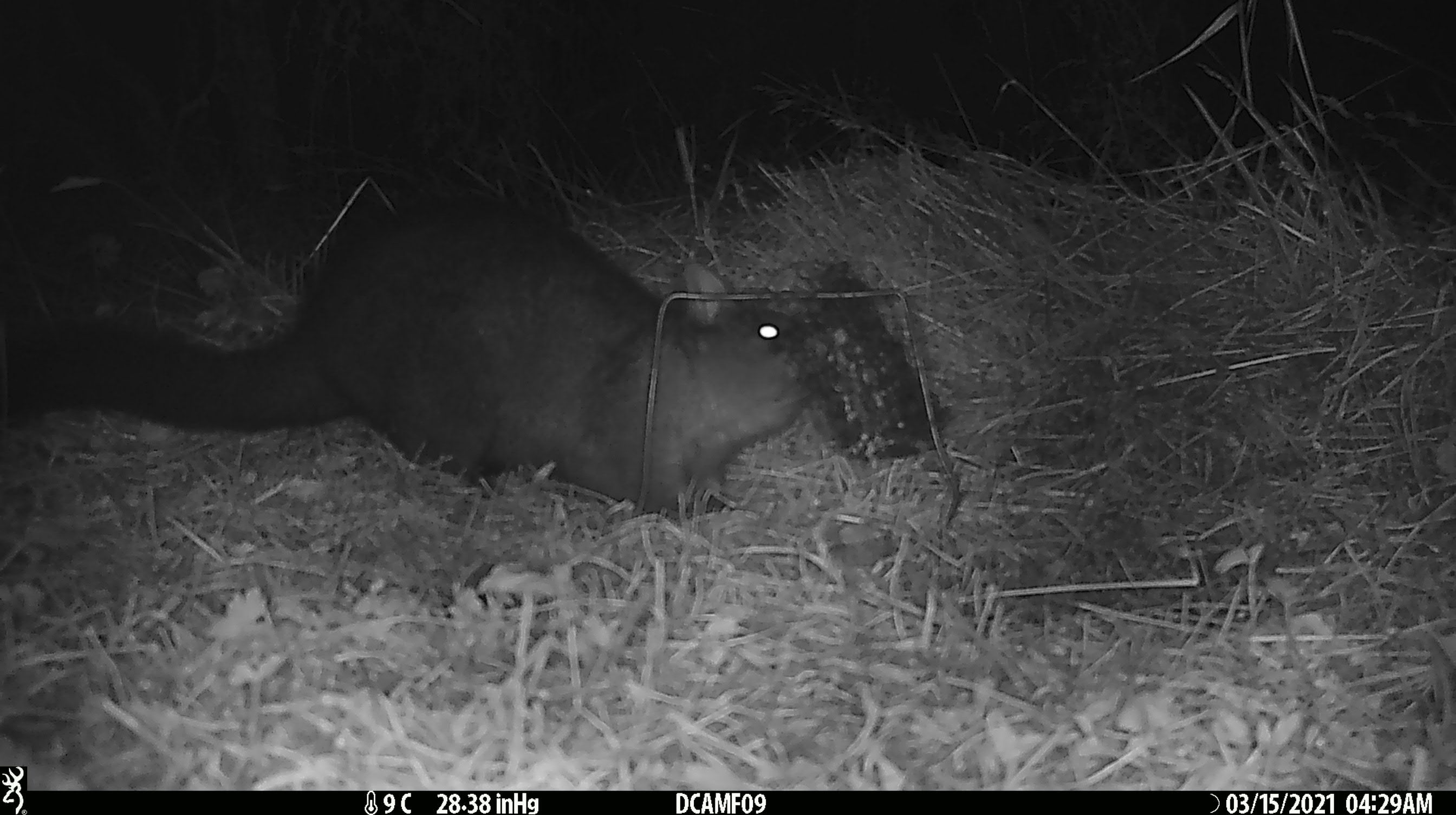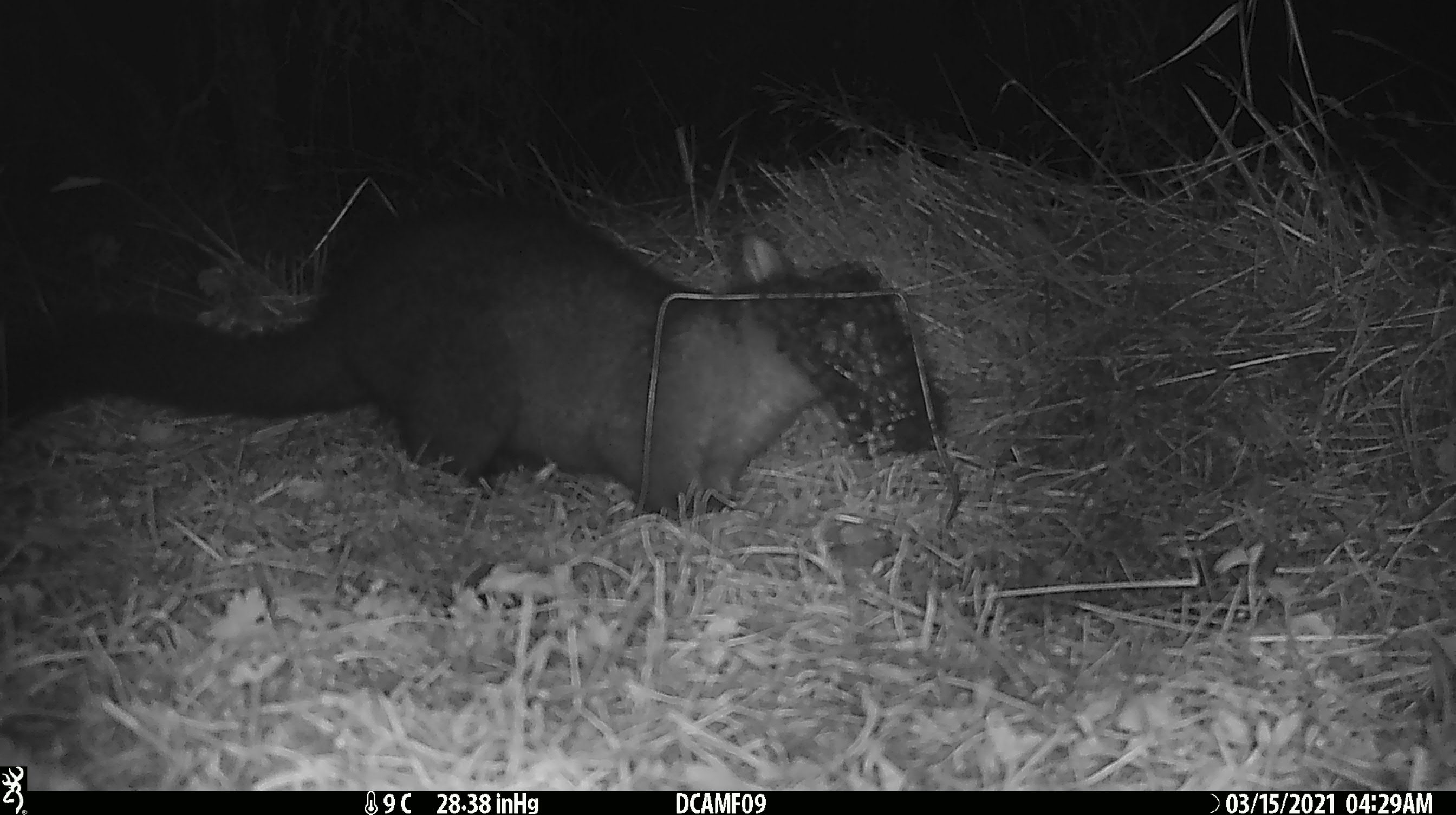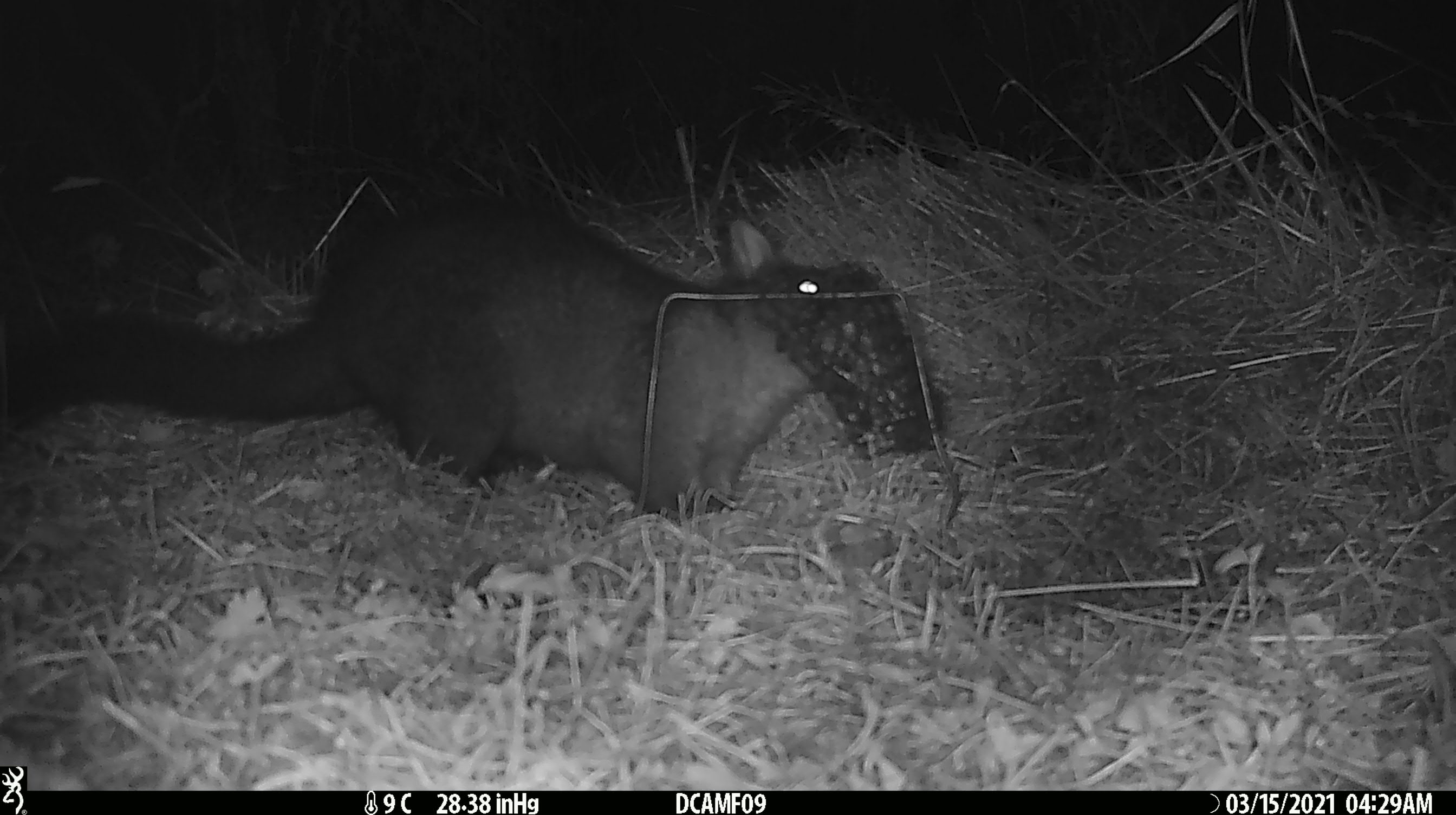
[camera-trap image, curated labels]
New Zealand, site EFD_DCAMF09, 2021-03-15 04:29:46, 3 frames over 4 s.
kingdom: Animalia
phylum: Chordata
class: Mammalia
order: Diprotodontia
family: Phalangeridae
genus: Trichosurus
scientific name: Trichosurus vulpecula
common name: common brushtail possum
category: possum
Possum (common brushtail possum) (Trichosurus vulpecula).